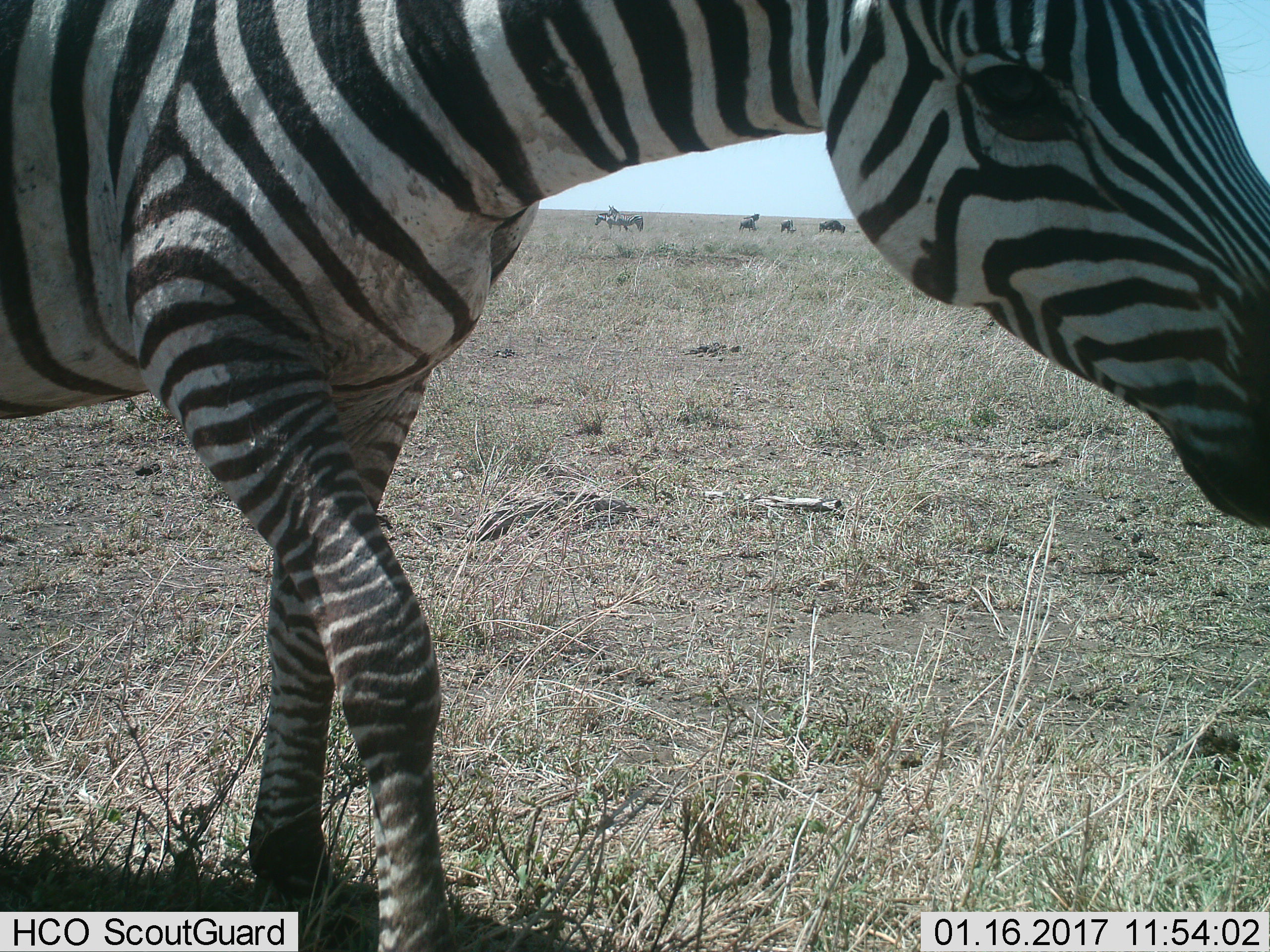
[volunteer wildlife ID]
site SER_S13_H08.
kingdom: Animalia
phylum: Chordata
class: Mammalia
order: Perissodactyla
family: Equidae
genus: Equus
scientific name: Equus quagga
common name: plains zebra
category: zebraplains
Zebraplains (plains zebra) (Equus quagga), count 3. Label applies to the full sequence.